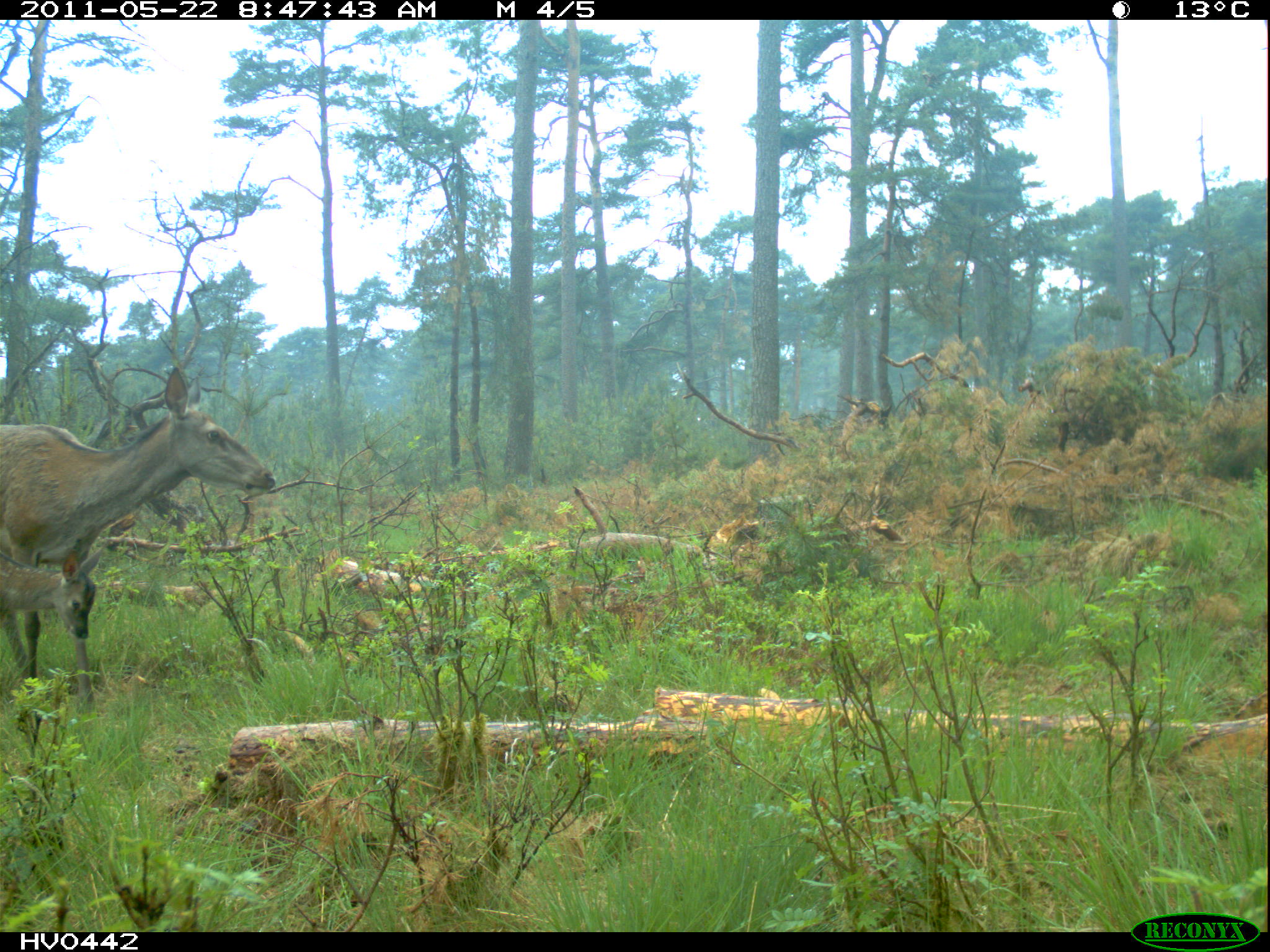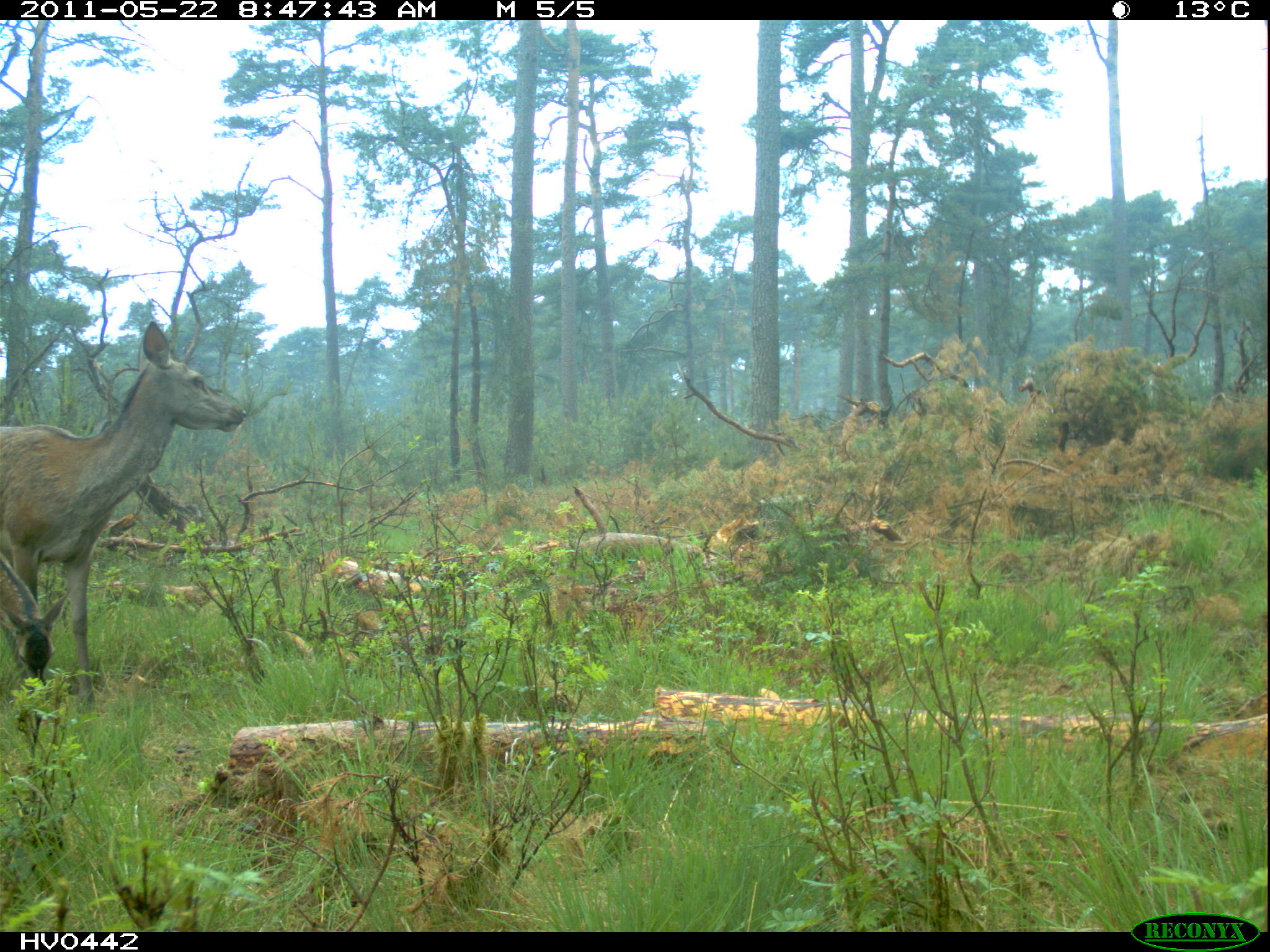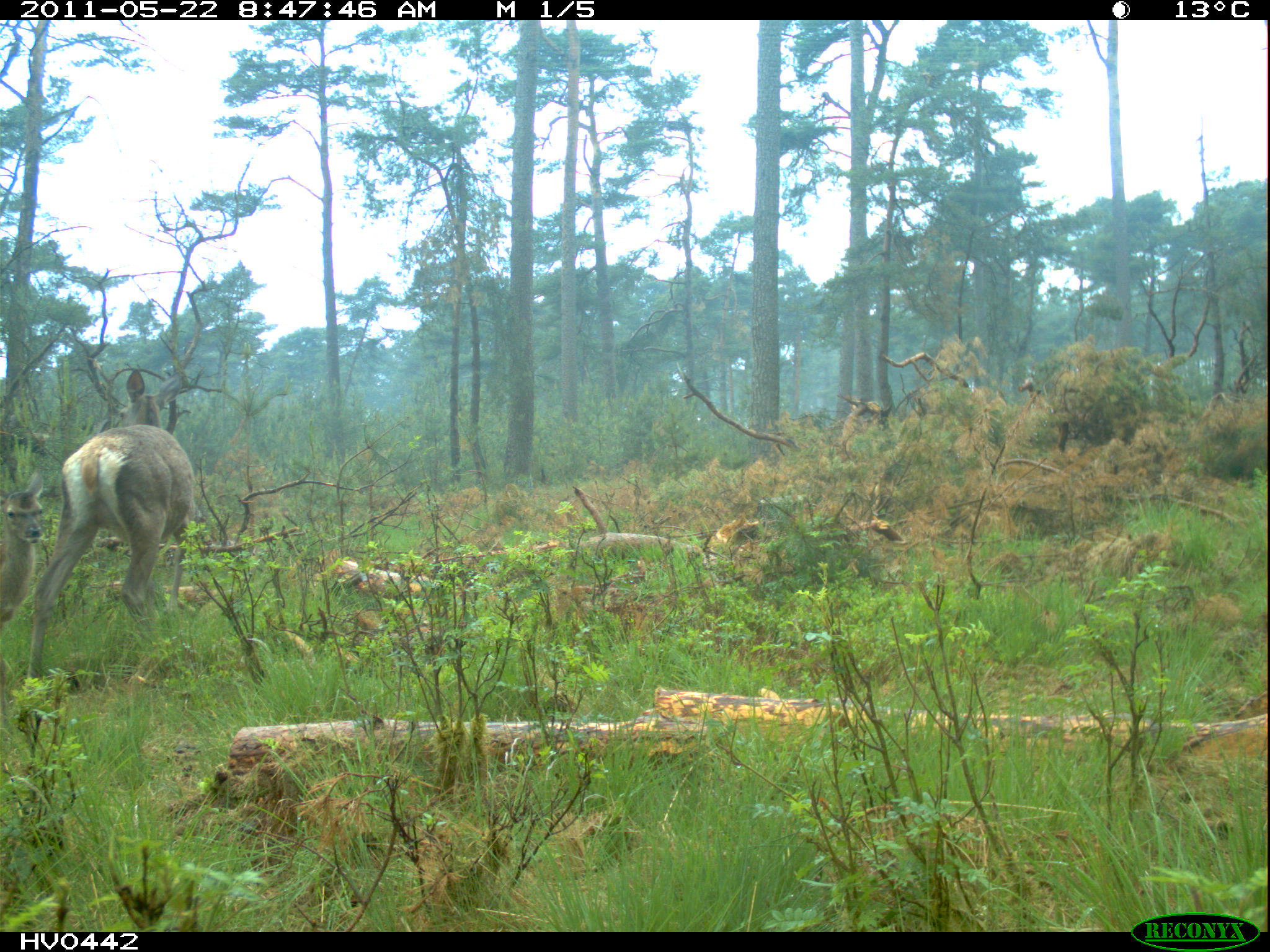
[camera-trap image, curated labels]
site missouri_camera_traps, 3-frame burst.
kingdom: Animalia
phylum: Chordata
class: Mammalia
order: Artiodactyla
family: Cervidae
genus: Cervus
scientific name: Cervus elaphus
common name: red deer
Red deer (Cervus elaphus). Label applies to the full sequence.